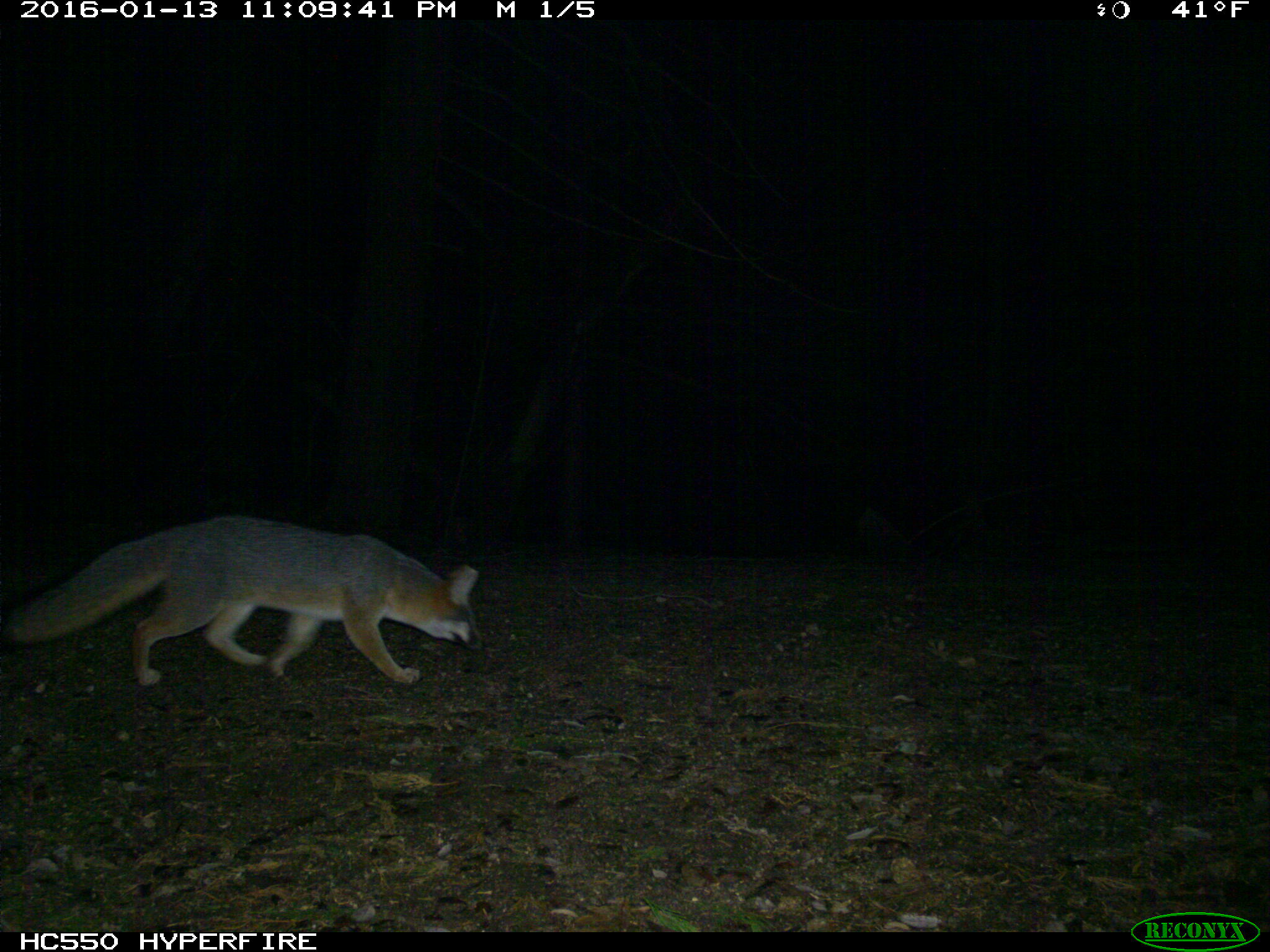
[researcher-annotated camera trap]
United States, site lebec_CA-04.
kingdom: Animalia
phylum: Chordata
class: Mammalia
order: Carnivora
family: Canidae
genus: Urocyon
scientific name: Urocyon cinereoargenteus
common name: gray fox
Urocyon cinereoargenteus (gray fox).